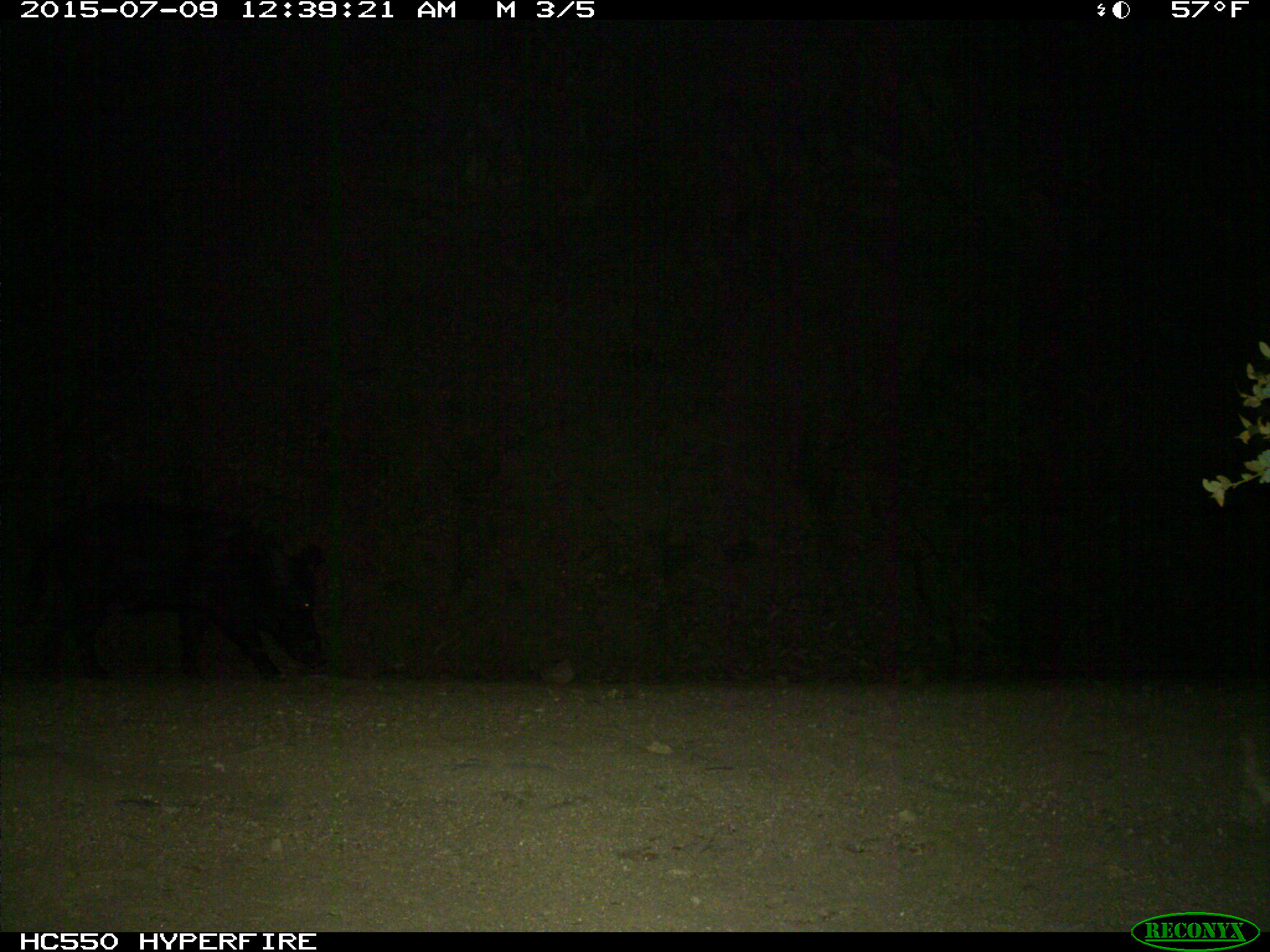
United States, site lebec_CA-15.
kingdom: Animalia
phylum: Chordata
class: Mammalia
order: Artiodactyla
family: Suidae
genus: Sus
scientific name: Sus scrofa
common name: wild boar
Sus scrofa (wild boar).